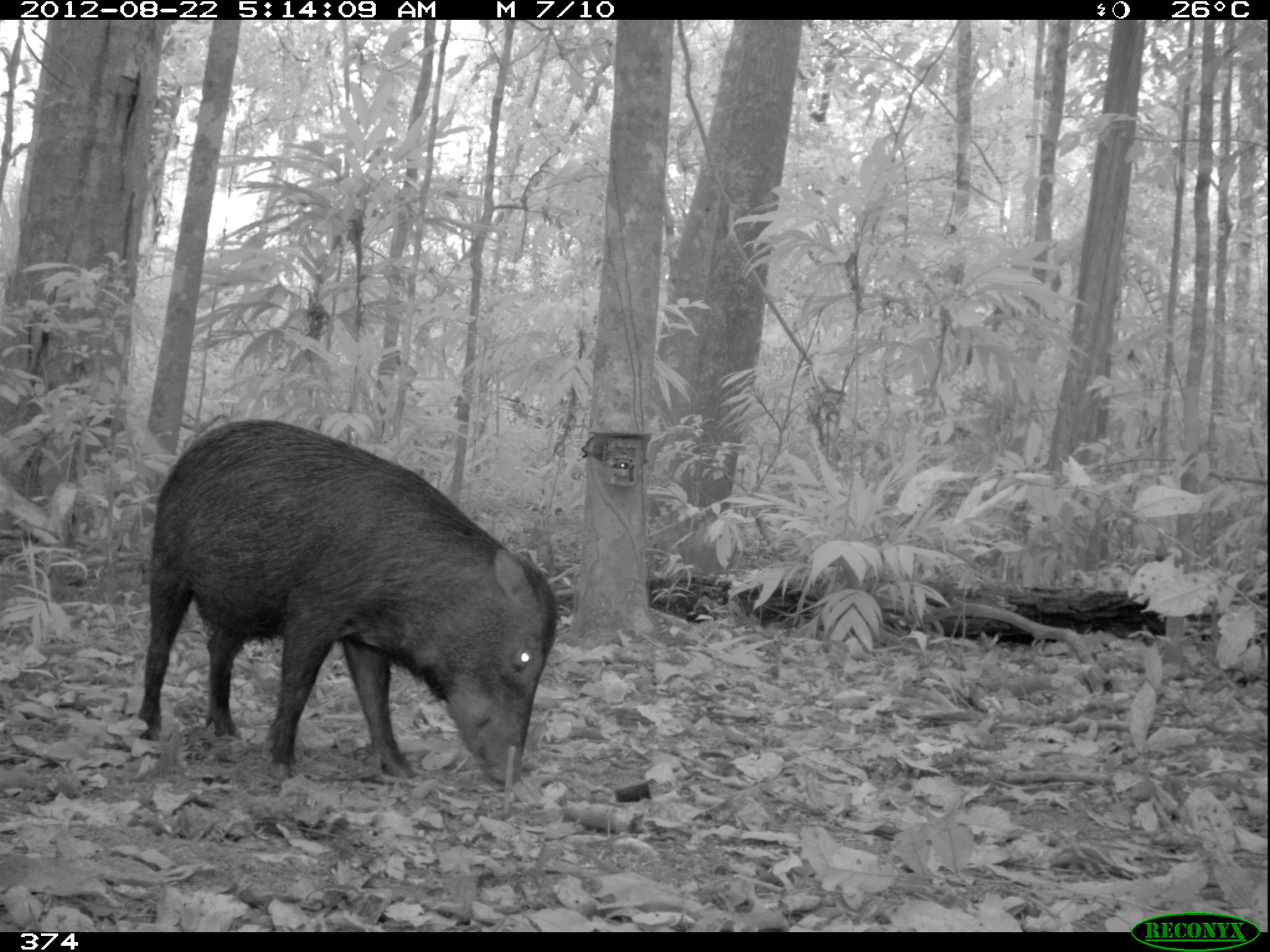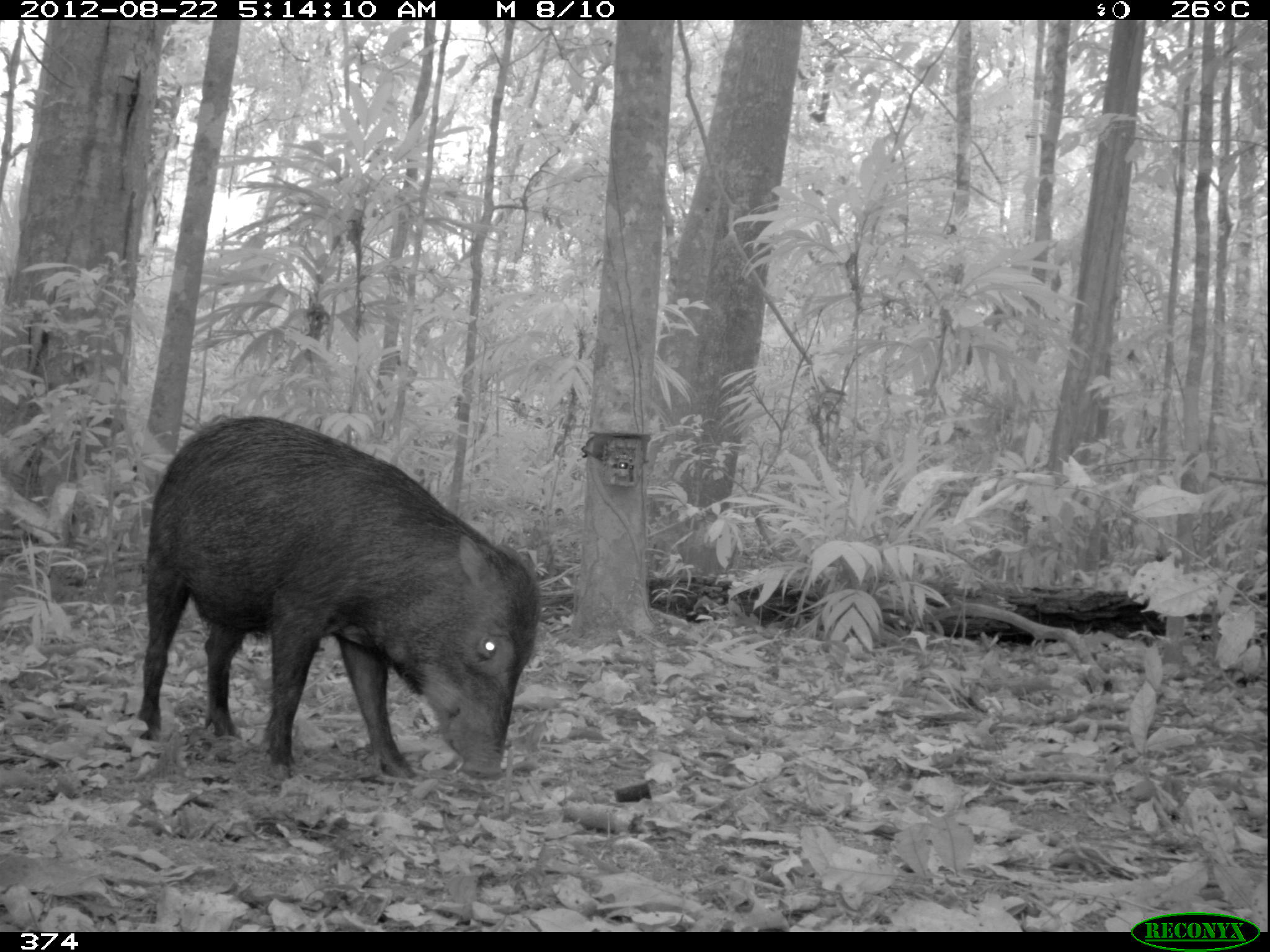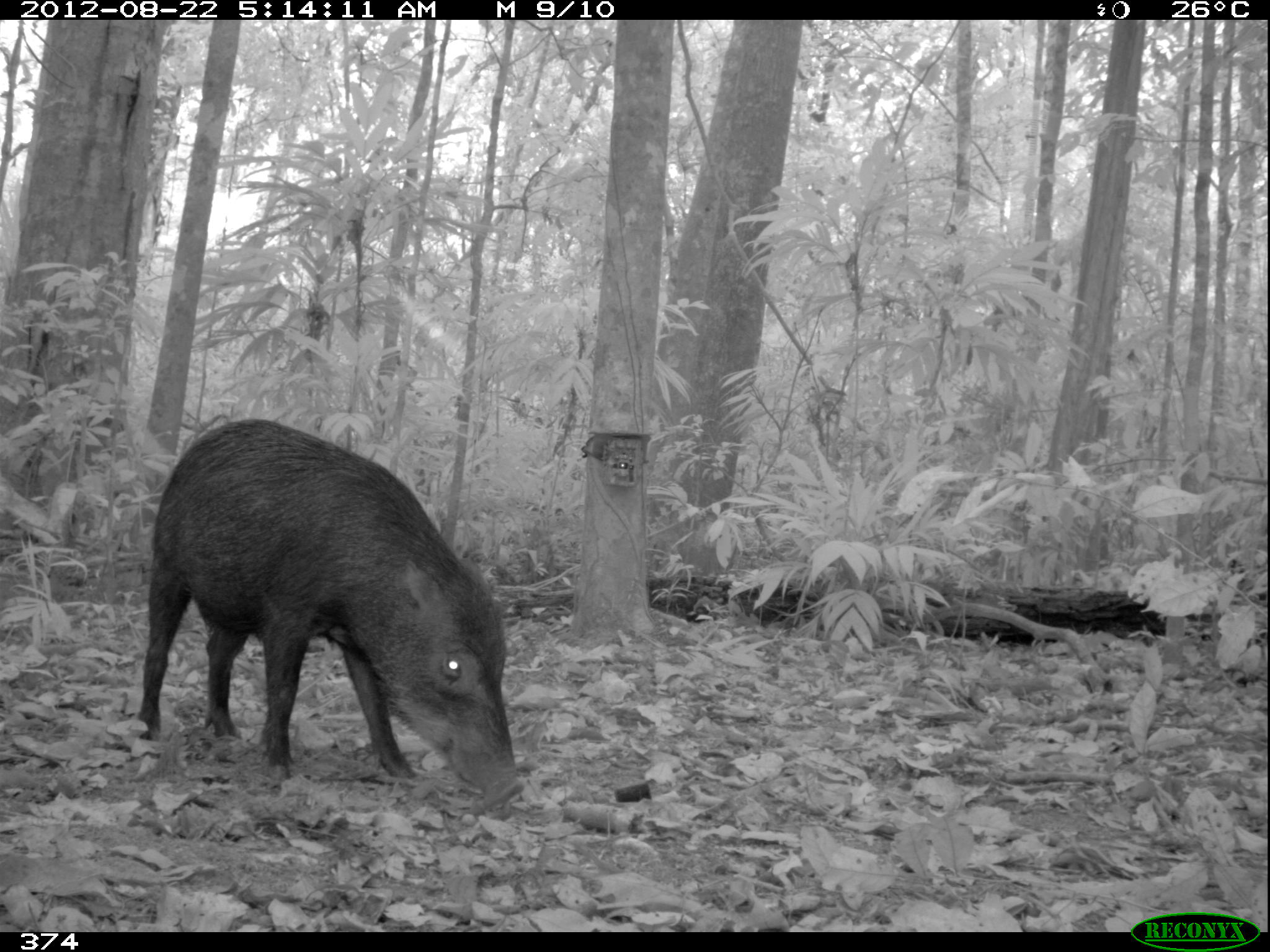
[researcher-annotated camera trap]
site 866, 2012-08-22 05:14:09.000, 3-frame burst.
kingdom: Animalia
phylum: Chordata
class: Mammalia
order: Artiodactyla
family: Tayassuidae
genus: Tayassu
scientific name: Tayassu pecari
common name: white-lipped peccary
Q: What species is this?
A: Tayassu pecari (white-lipped peccary).